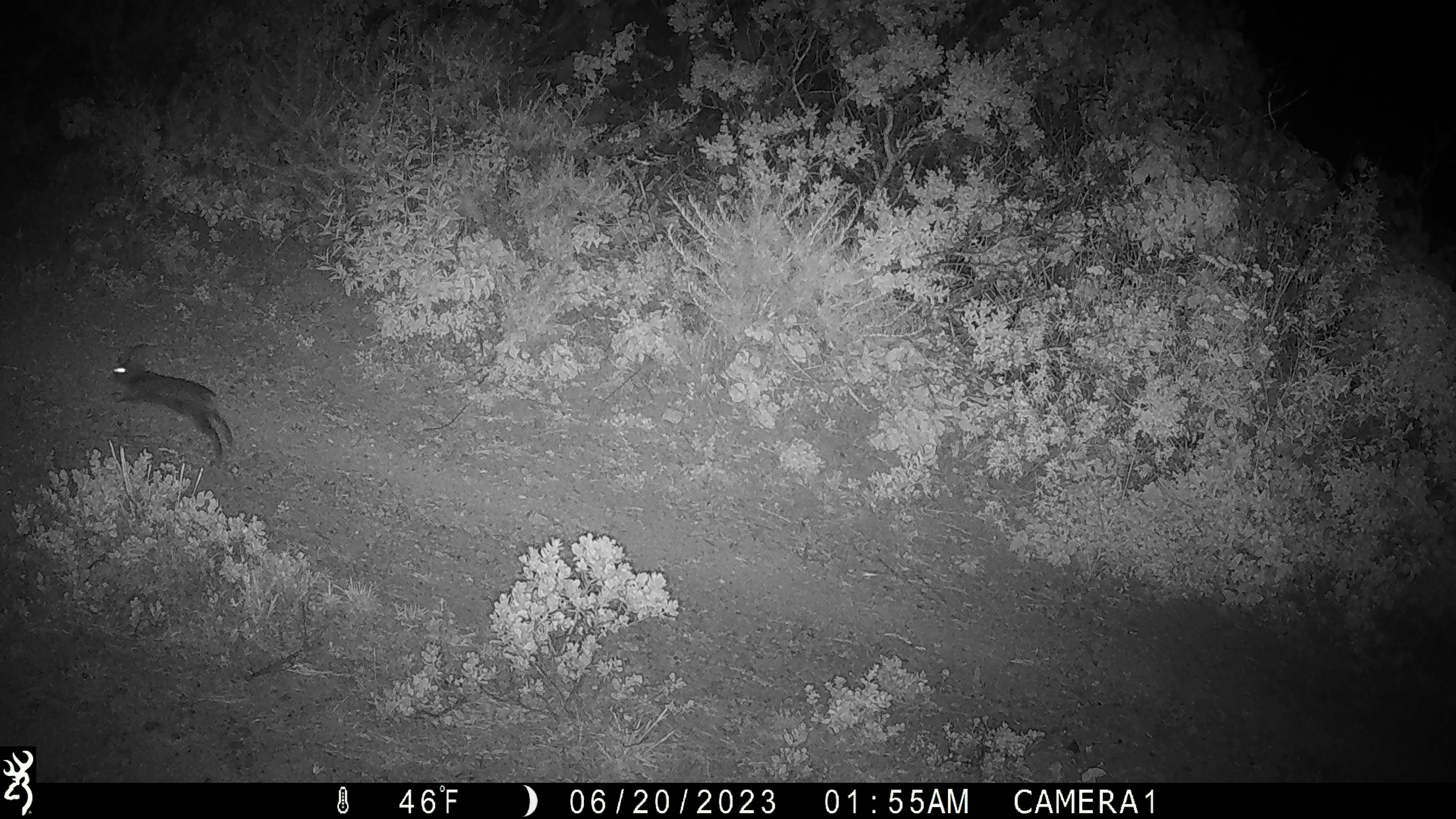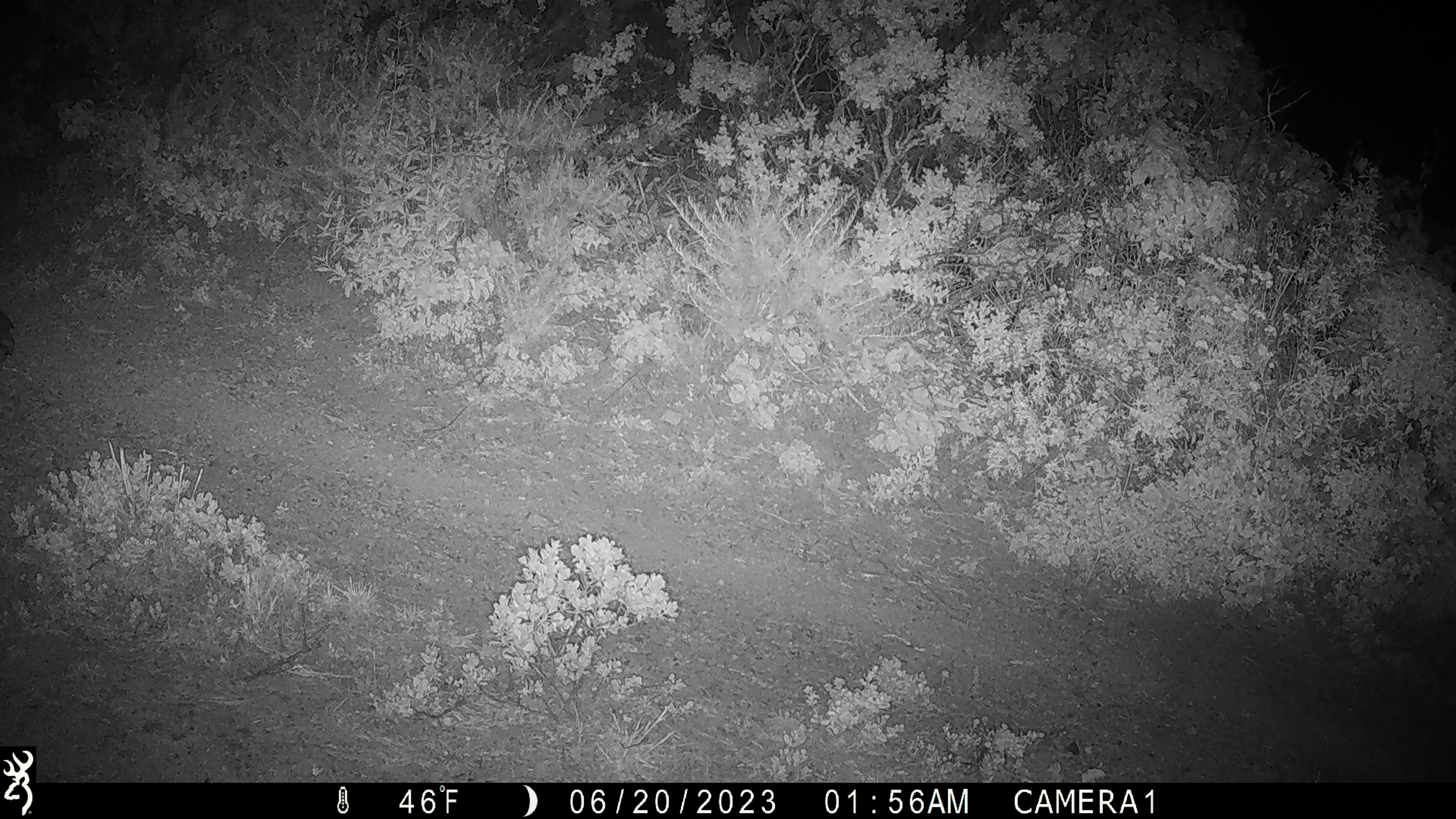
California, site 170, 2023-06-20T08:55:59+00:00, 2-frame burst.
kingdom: Animalia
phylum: Chordata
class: Mammalia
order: Lagomorpha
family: Leporidae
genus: Sylvilagus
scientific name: Sylvilagus bachmani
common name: brush rabbit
Brush rabbit (Sylvilagus bachmani).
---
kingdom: Animalia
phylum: Chordata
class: Mammalia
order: Lagomorpha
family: Leporidae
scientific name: Leporidae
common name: rabbit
Rabbit (Leporidae).